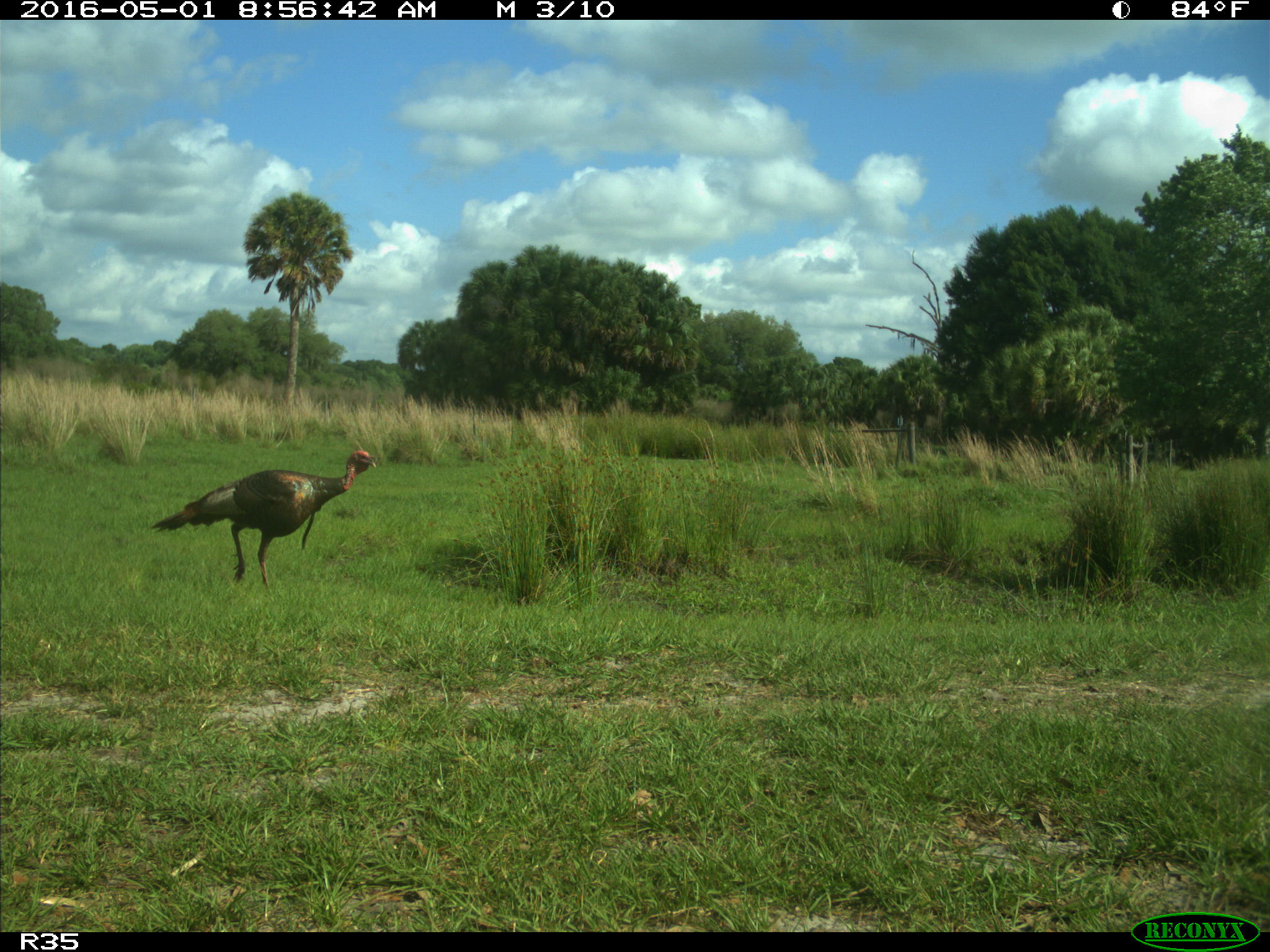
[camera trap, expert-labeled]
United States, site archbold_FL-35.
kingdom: Animalia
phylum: Chordata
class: Aves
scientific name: Aves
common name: birds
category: unidentified bird